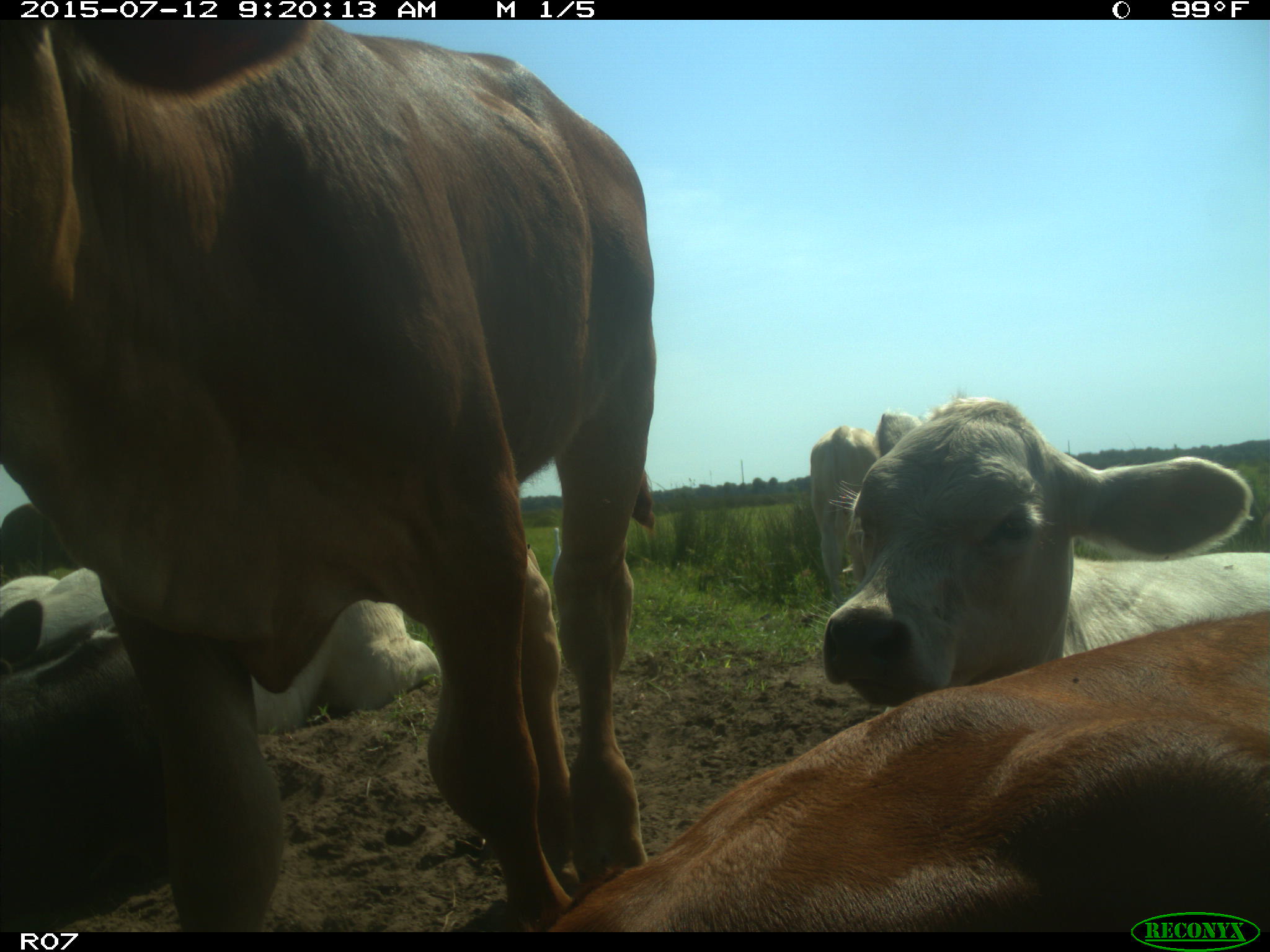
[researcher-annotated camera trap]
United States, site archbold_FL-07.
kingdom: Animalia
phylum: Chordata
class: Mammalia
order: Artiodactyla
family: Bovidae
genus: Bos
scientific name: Bos taurus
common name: domestic cow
Bos taurus (domestic cow).